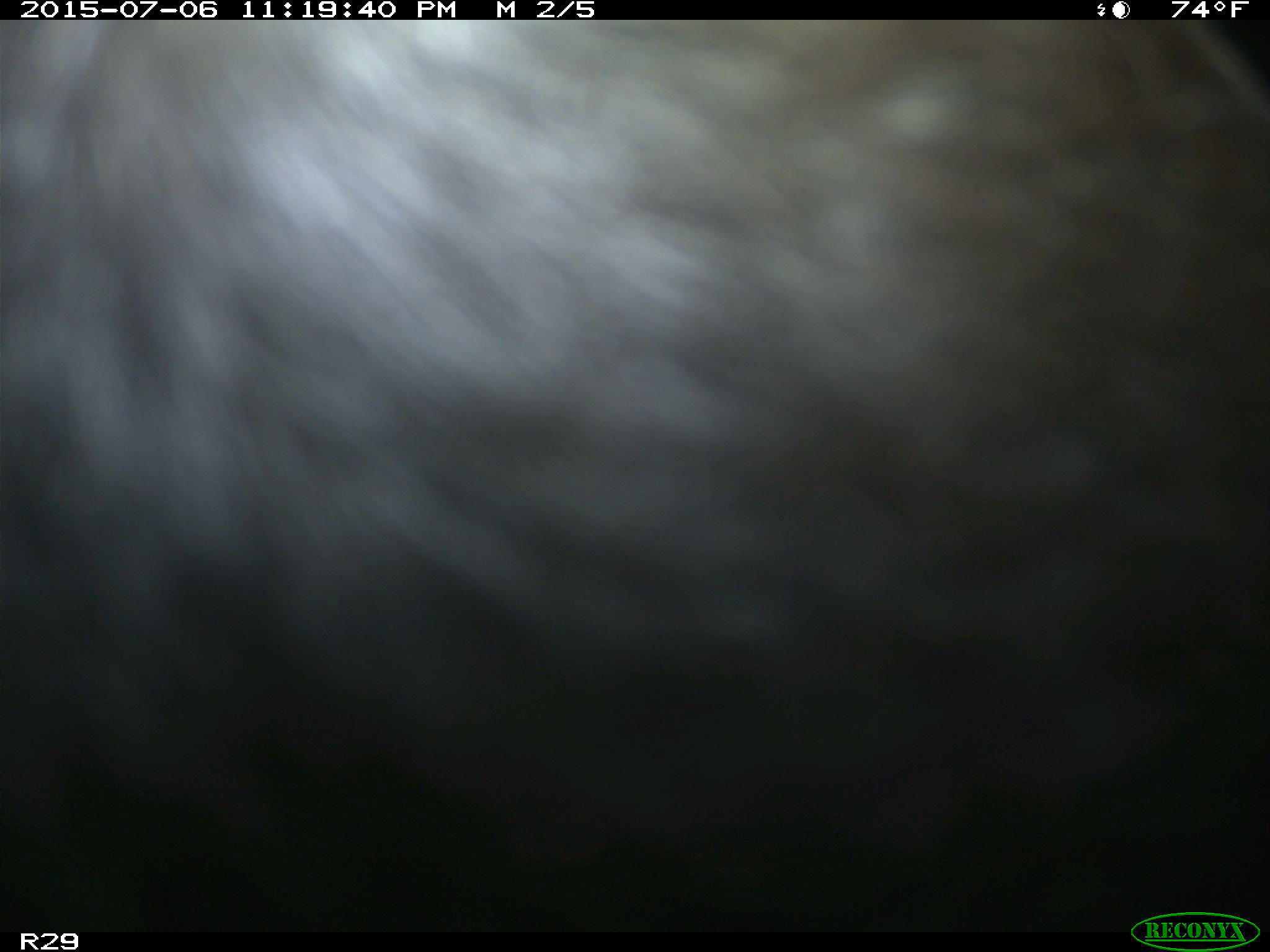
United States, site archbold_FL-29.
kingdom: Animalia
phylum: Chordata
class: Mammalia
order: Artiodactyla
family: Bovidae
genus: Bos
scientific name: Bos taurus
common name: domestic cow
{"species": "Bos taurus (domestic cow)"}